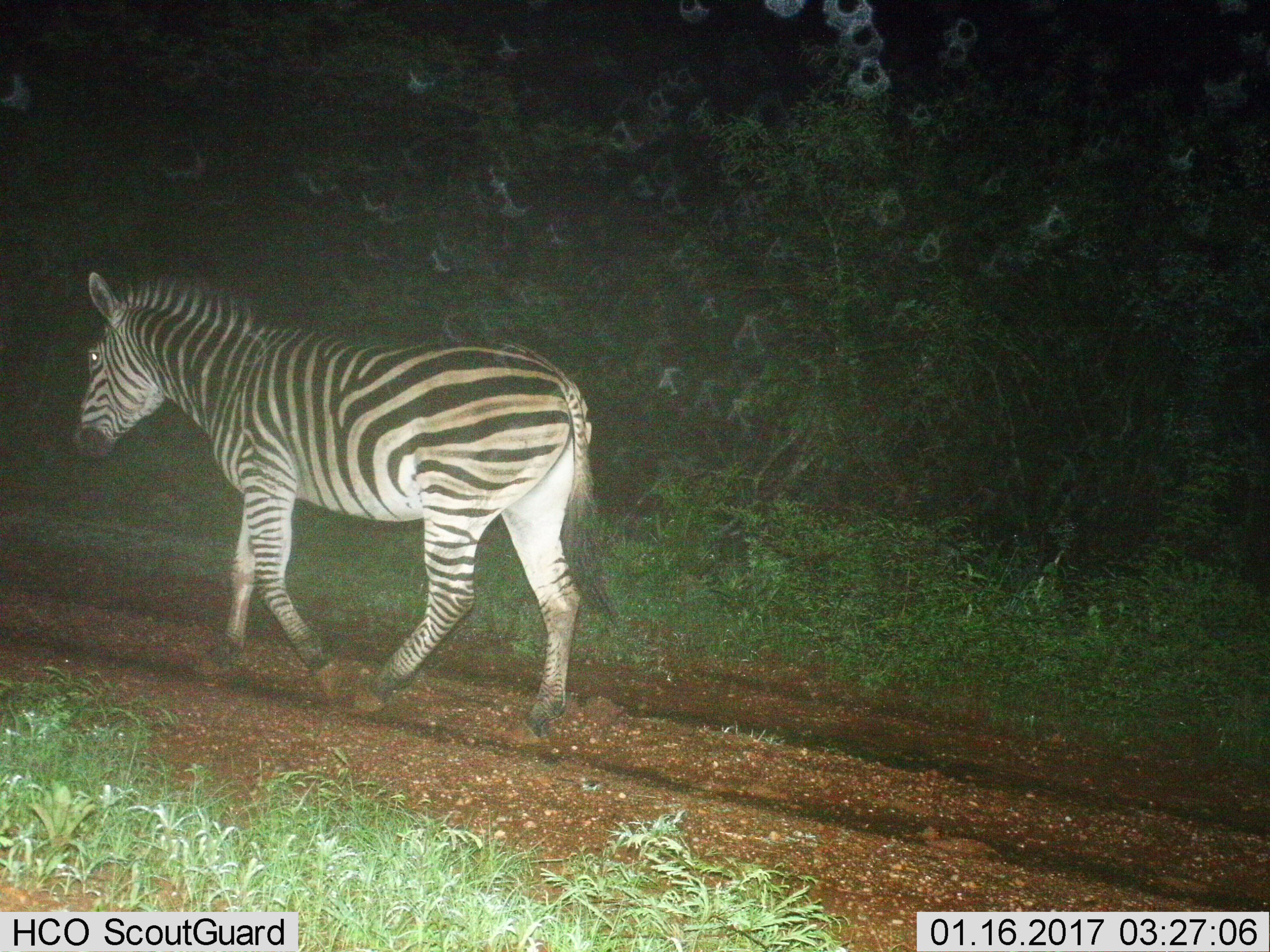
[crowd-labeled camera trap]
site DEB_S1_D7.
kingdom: Animalia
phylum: Chordata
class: Mammalia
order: Perissodactyla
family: Equidae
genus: Equus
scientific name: Equus quagga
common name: plains zebra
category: zebraplains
Zebraplains (plains zebra) (Equus quagga), count 1. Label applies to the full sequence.